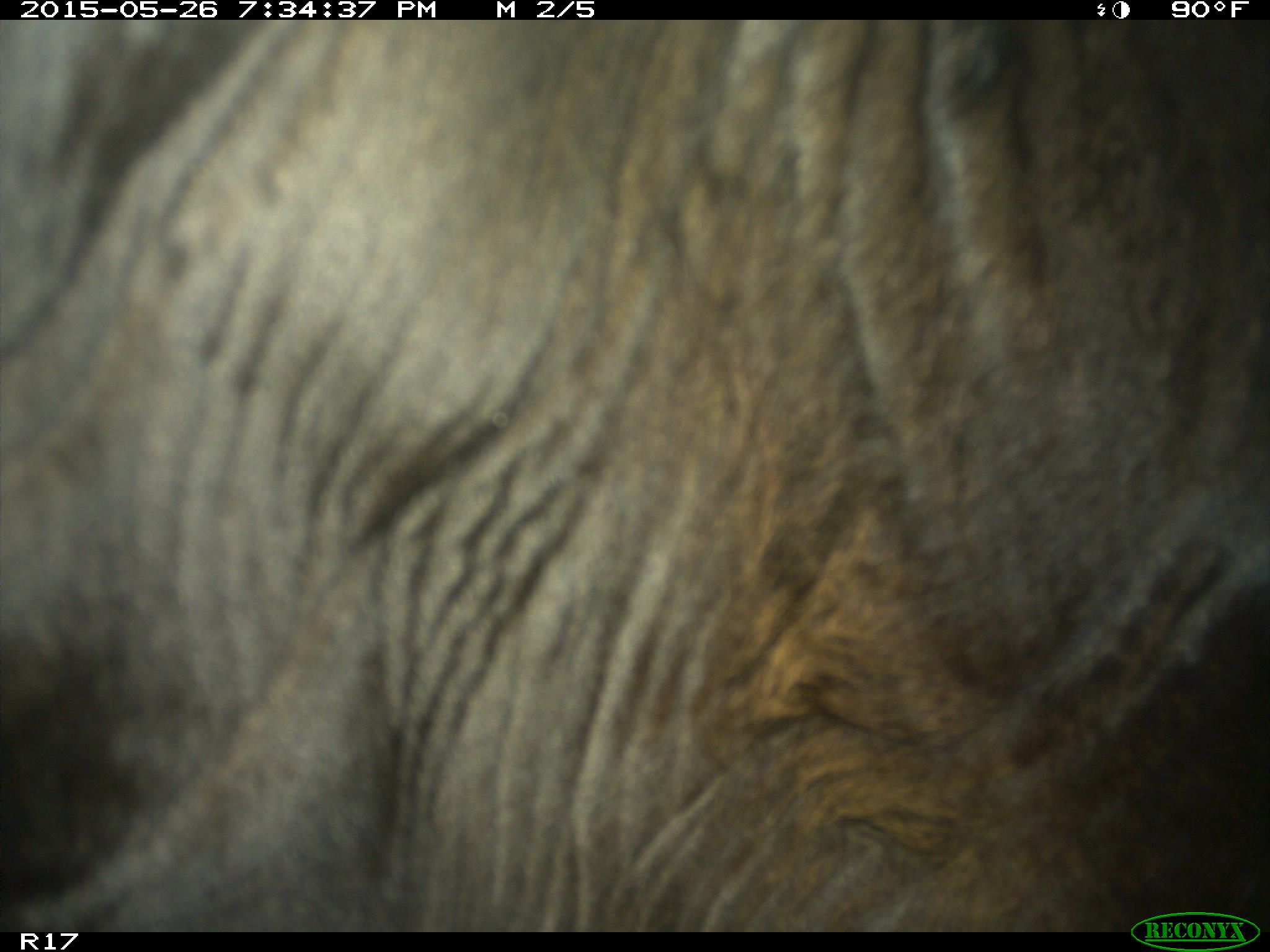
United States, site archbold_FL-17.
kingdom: Animalia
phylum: Chordata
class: Mammalia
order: Artiodactyla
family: Bovidae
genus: Bos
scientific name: Bos taurus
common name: domestic cow